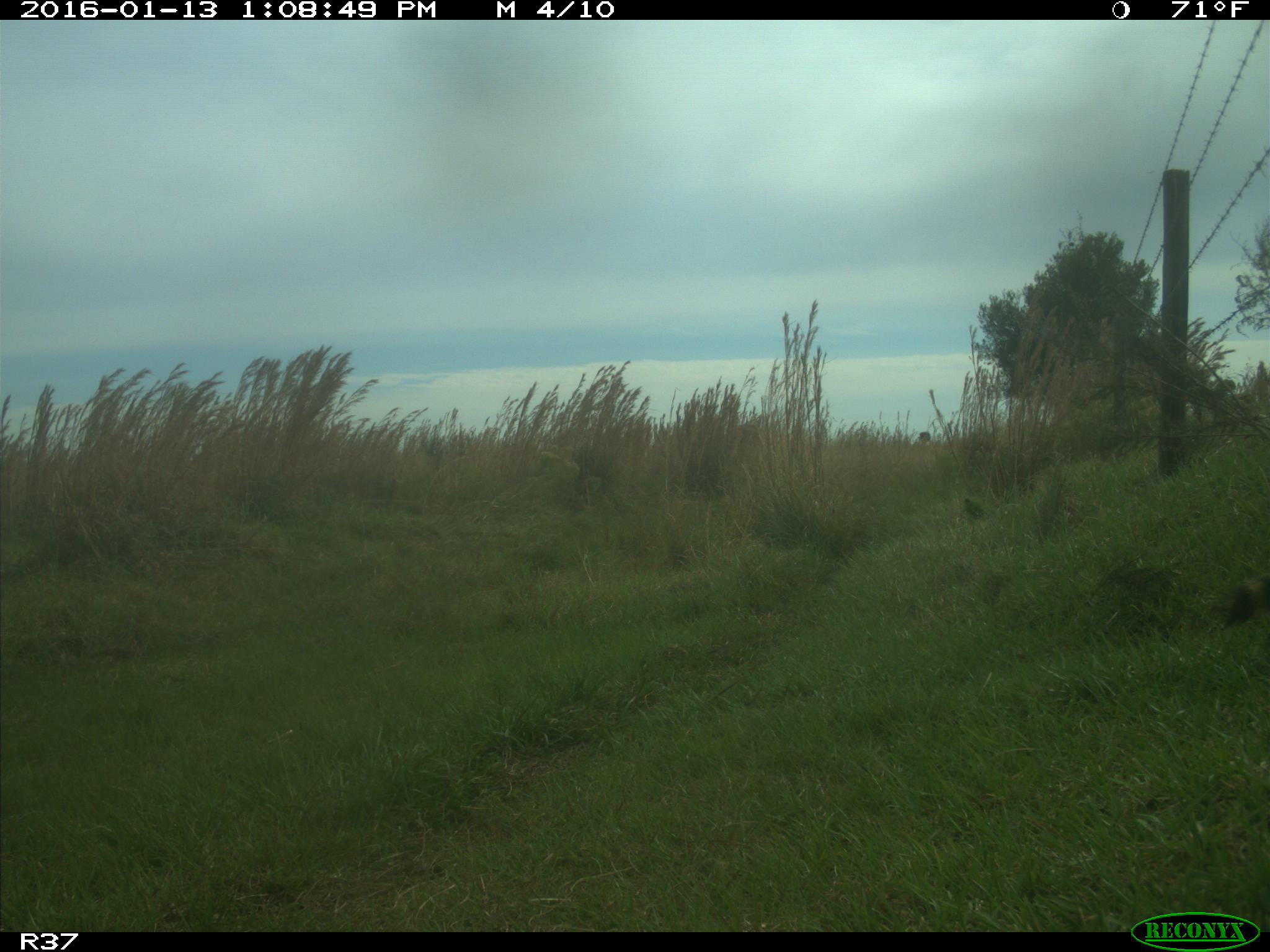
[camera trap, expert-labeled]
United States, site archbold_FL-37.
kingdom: Animalia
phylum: Chordata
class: Mammalia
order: Carnivora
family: Procyonidae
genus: Procyon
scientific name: Procyon lotor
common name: common raccoon